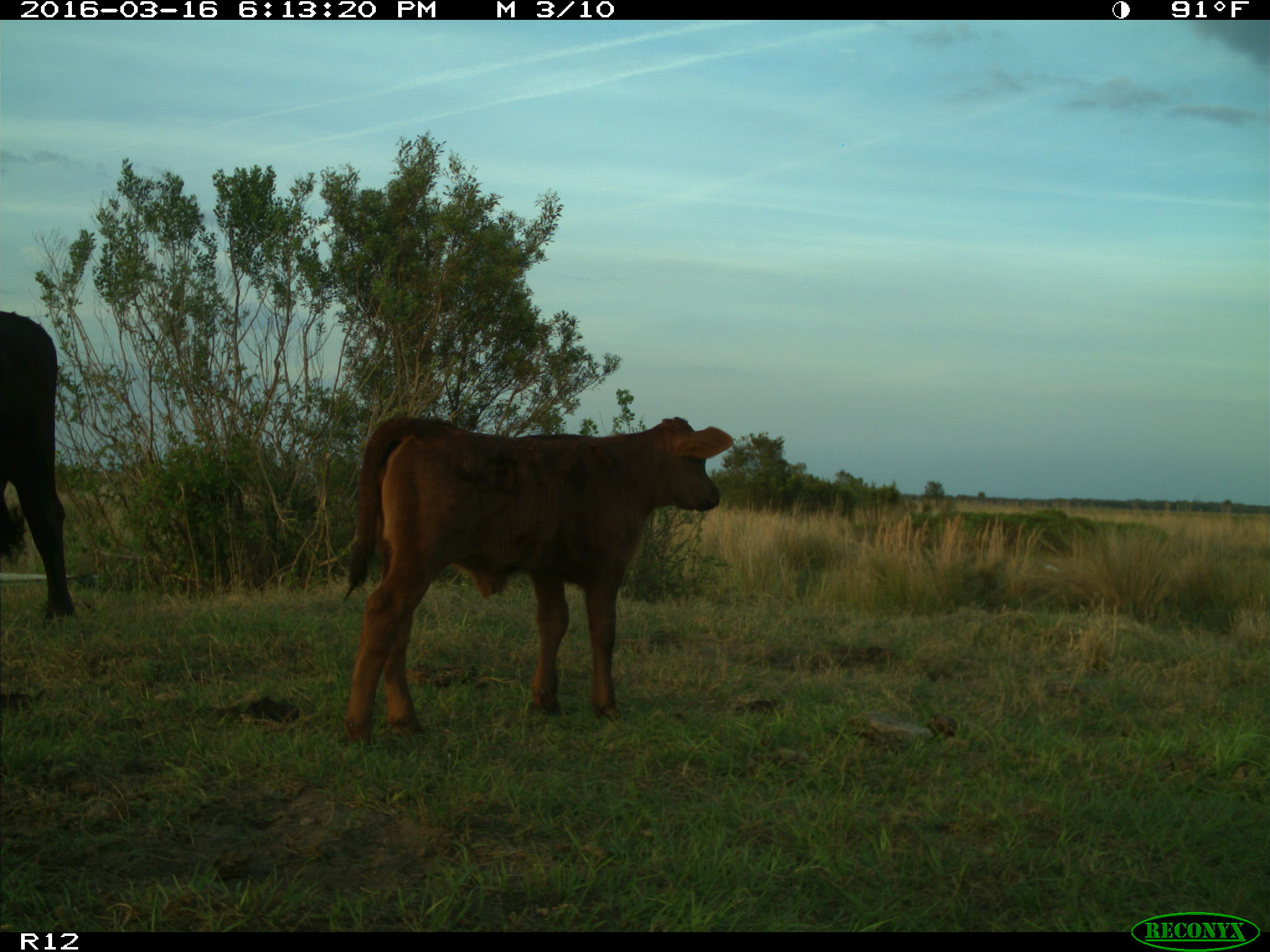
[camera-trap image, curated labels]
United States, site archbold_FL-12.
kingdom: Animalia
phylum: Chordata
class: Mammalia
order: Artiodactyla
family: Bovidae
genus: Bos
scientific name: Bos taurus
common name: domestic cow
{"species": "Bos taurus (domestic cow)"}